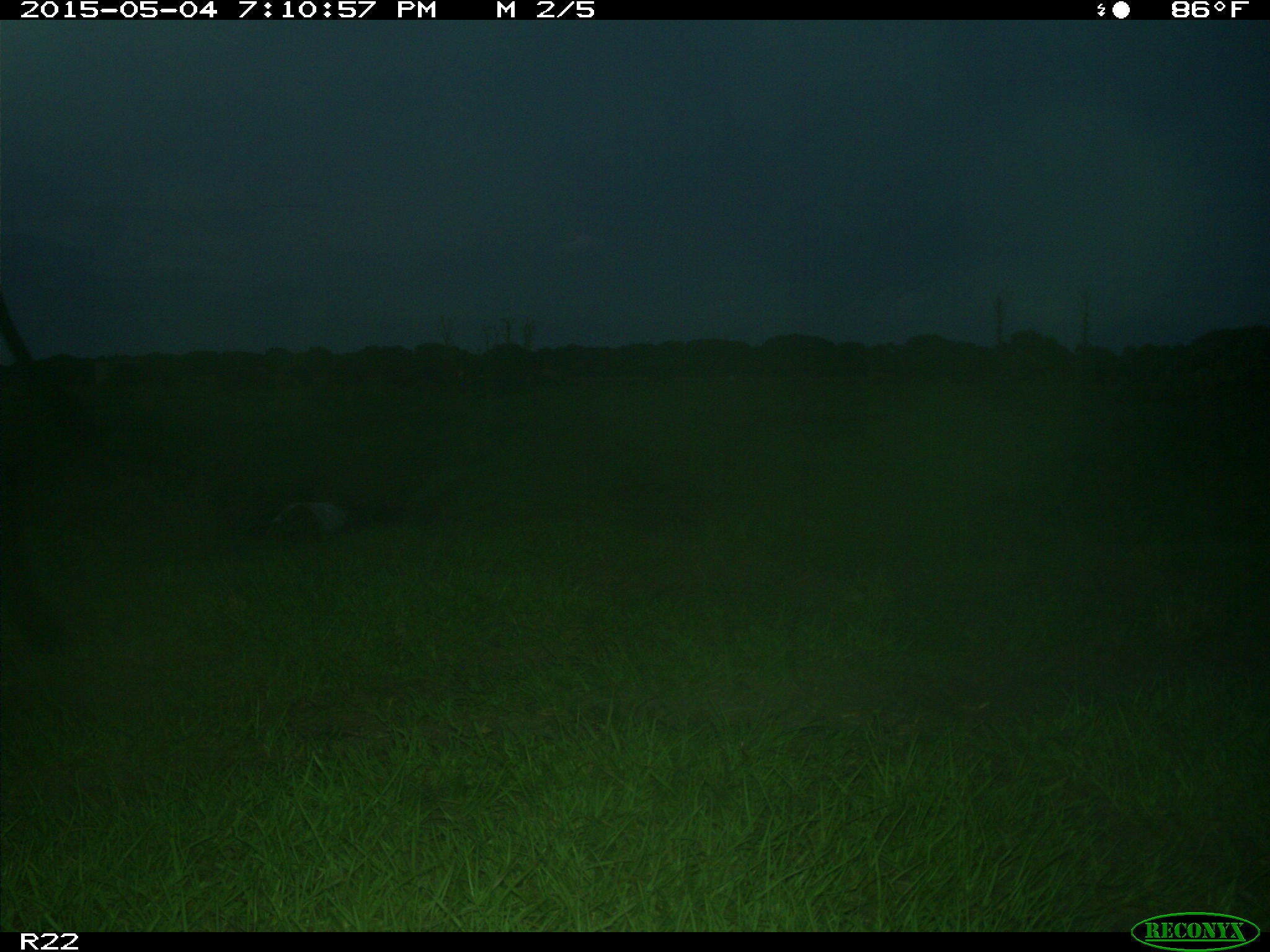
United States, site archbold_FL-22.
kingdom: Animalia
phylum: Chordata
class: Mammalia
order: Artiodactyla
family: Bovidae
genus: Bos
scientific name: Bos taurus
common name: domestic cow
Bos taurus (domestic cow).